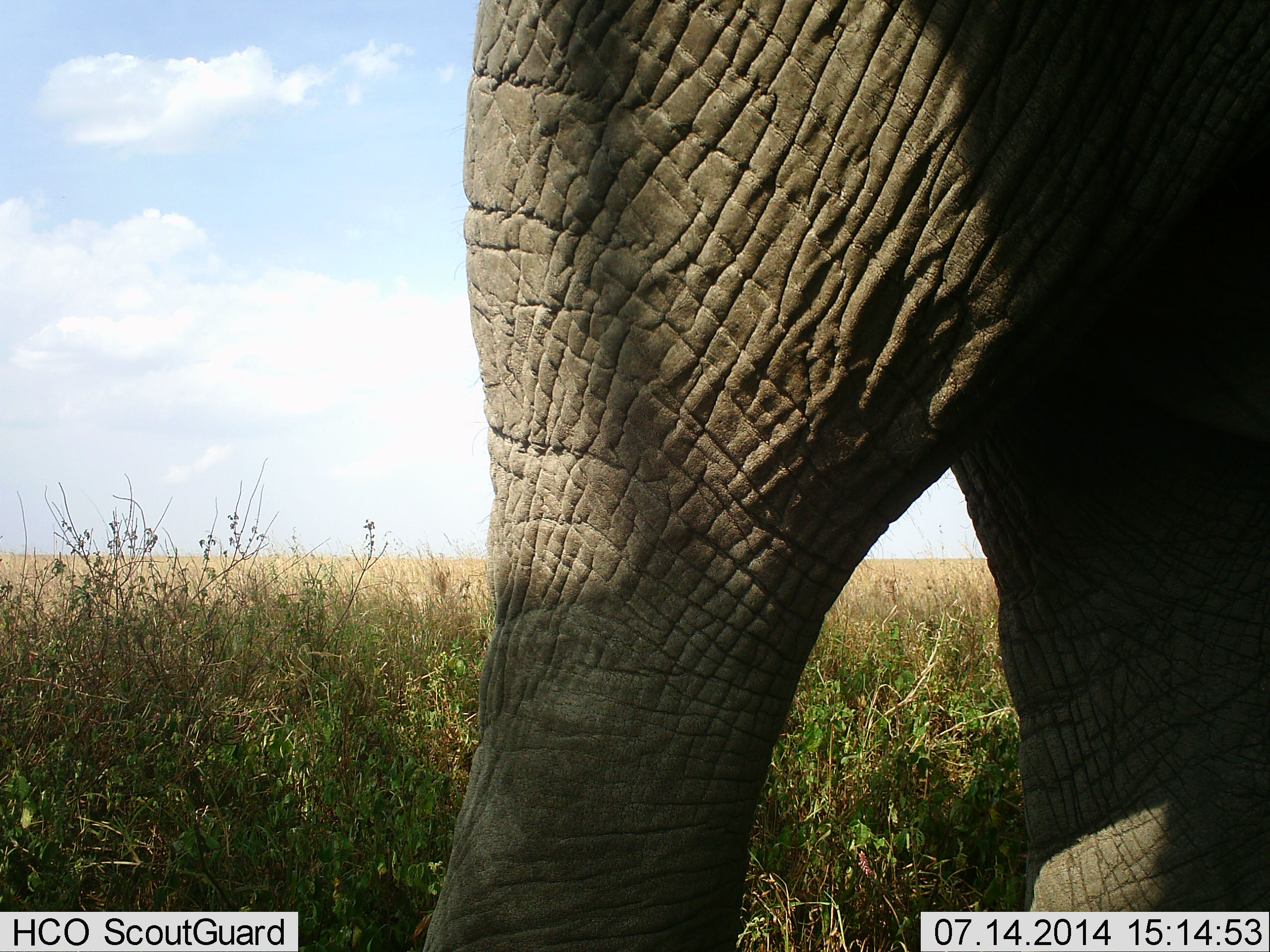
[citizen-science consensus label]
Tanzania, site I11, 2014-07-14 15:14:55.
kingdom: Animalia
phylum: Chordata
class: Mammalia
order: Proboscidea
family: Elephantidae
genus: Loxodonta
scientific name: Loxodonta africana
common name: african bush elephant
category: elephant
Elephant (african bush elephant) (Loxodonta africana), count 1. Behavior (volunteer vote fractions): standing 70%, resting 0%, moving 20%, interacting 0%. Young present (vote fraction): 0%. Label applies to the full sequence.